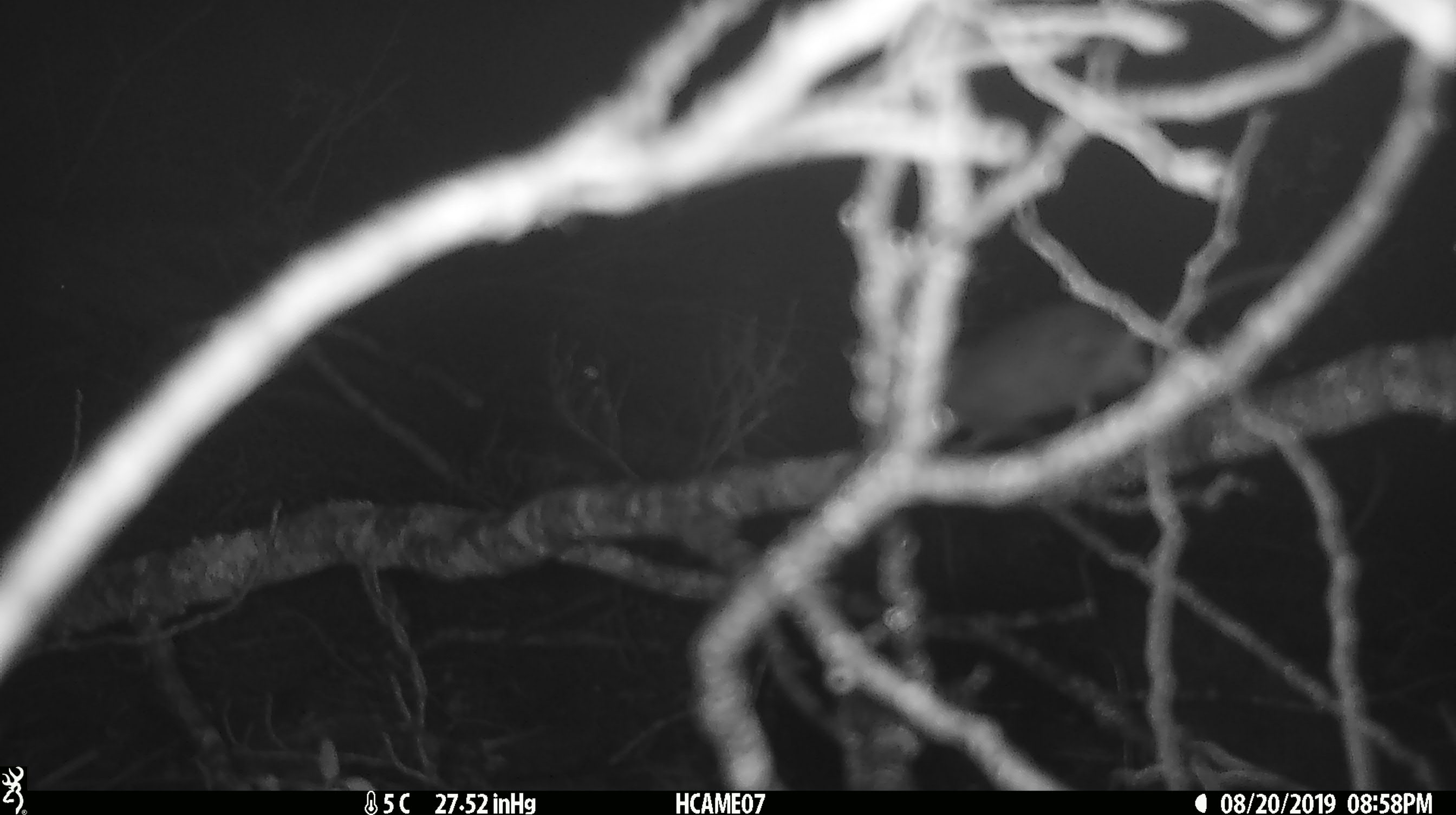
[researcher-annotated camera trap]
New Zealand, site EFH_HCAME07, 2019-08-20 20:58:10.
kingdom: Animalia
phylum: Chordata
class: Mammalia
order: Rodentia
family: Muridae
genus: Mus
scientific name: Mus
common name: mouse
Mouse (Mus).